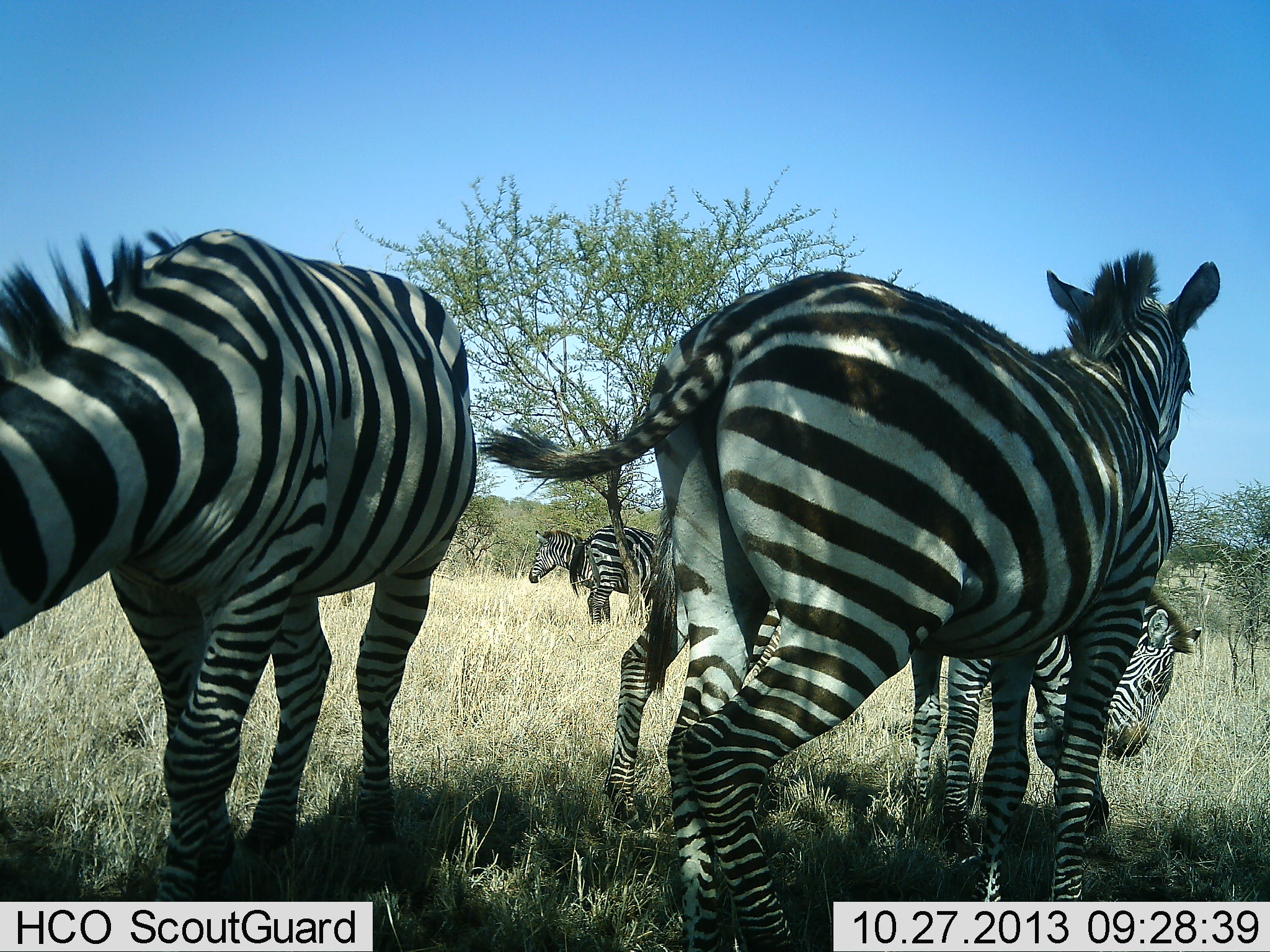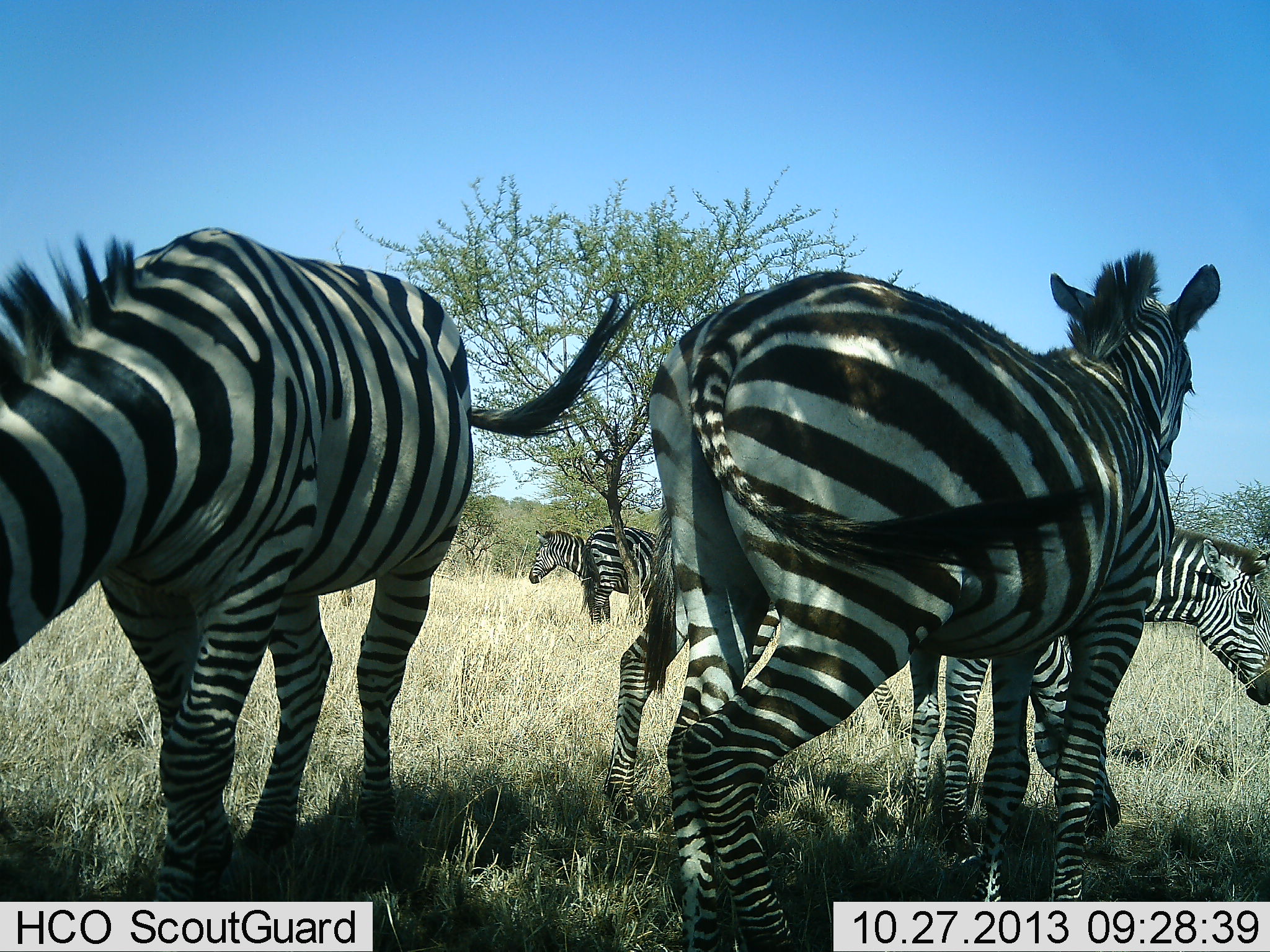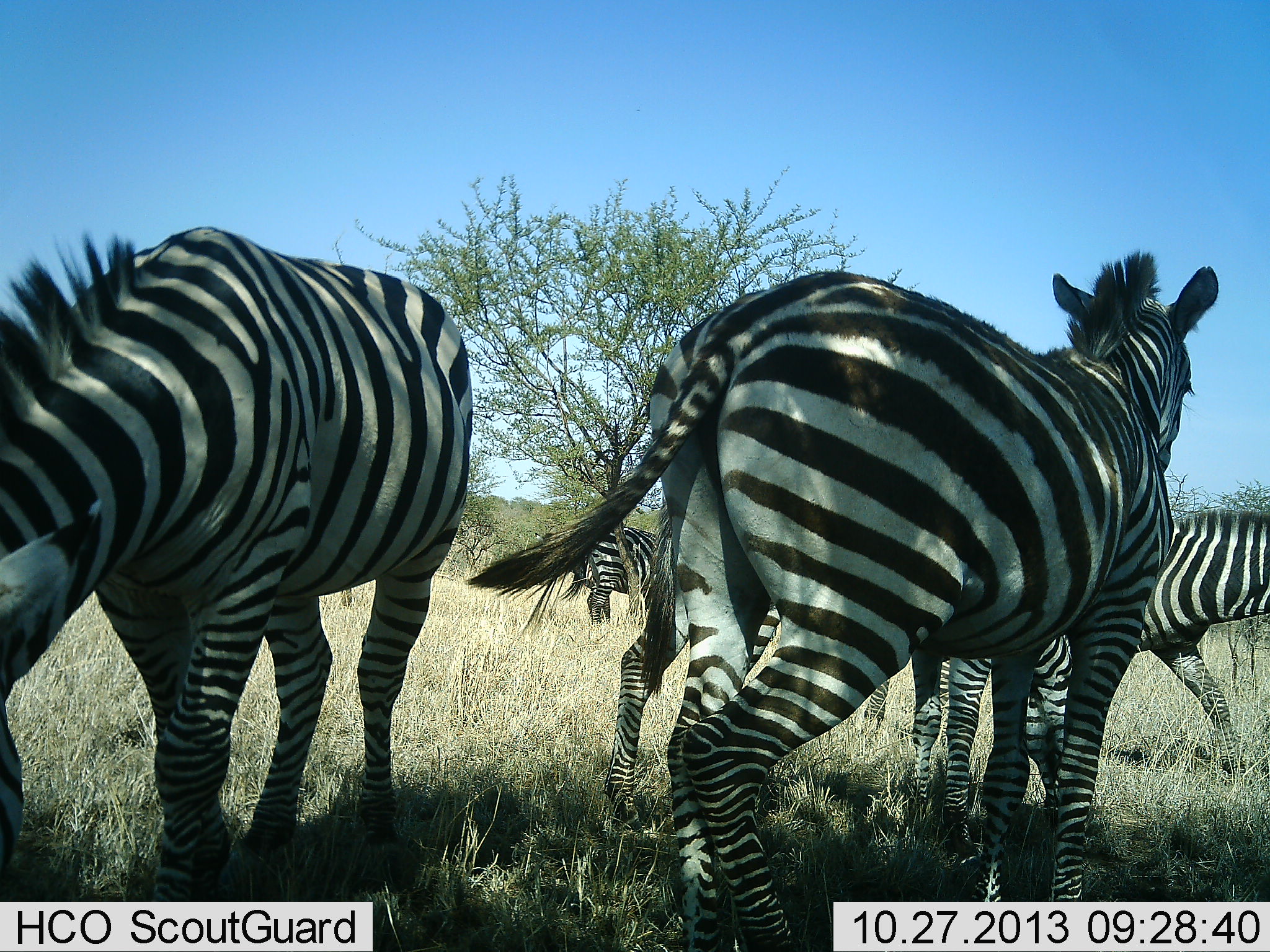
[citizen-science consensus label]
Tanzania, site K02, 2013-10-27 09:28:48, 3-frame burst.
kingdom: Animalia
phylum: Chordata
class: Mammalia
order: Perissodactyla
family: Equidae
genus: Equus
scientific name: Equus quagga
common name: plains zebra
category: zebra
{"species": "zebra (plains zebra) (Equus quagga)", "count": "5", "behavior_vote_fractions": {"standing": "87%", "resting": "10%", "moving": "13%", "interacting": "0%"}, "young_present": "6%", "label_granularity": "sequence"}